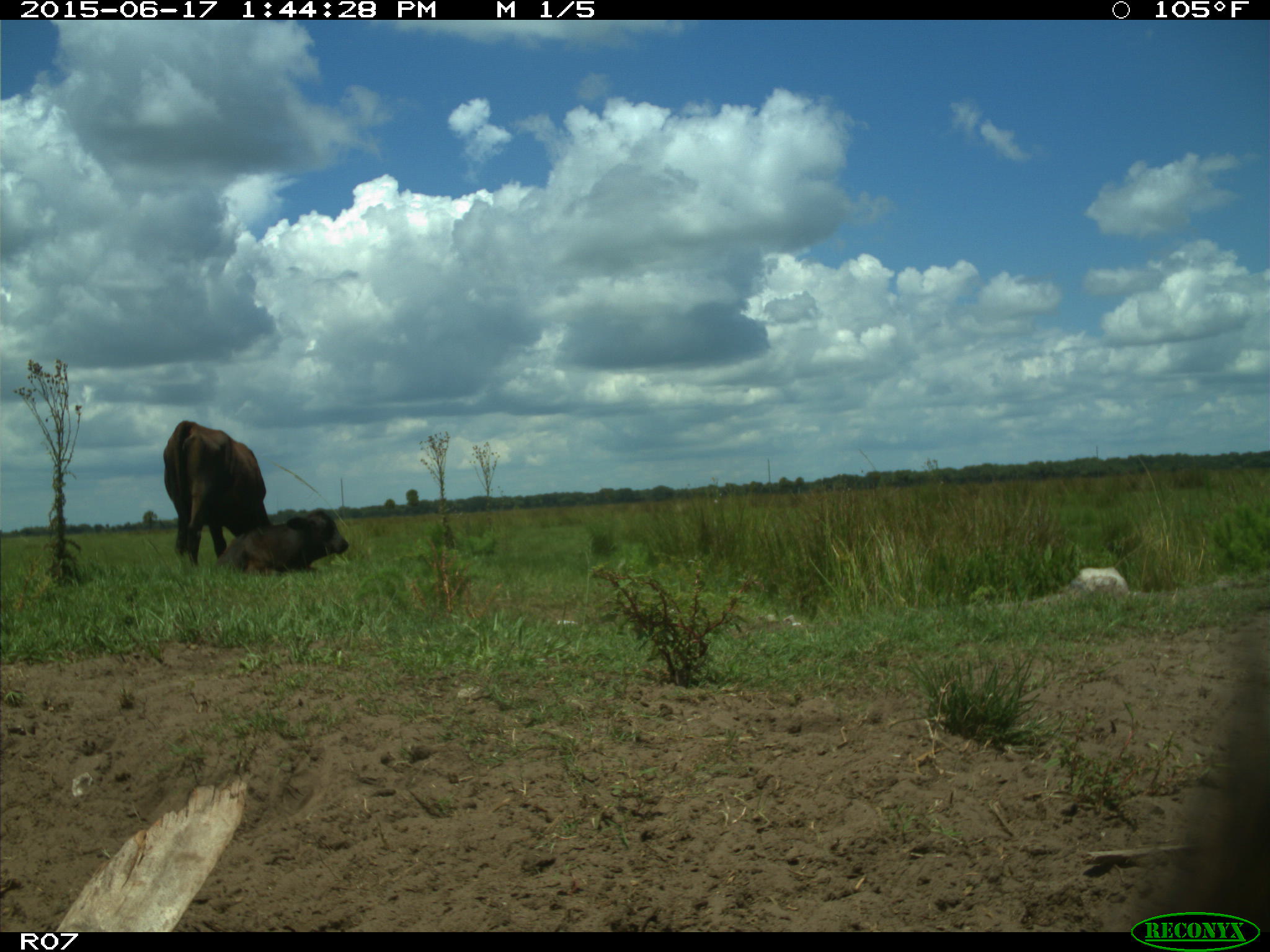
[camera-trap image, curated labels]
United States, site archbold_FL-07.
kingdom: Animalia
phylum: Chordata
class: Mammalia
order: Artiodactyla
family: Bovidae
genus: Bos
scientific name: Bos taurus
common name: domestic cow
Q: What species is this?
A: Bos taurus (domestic cow).